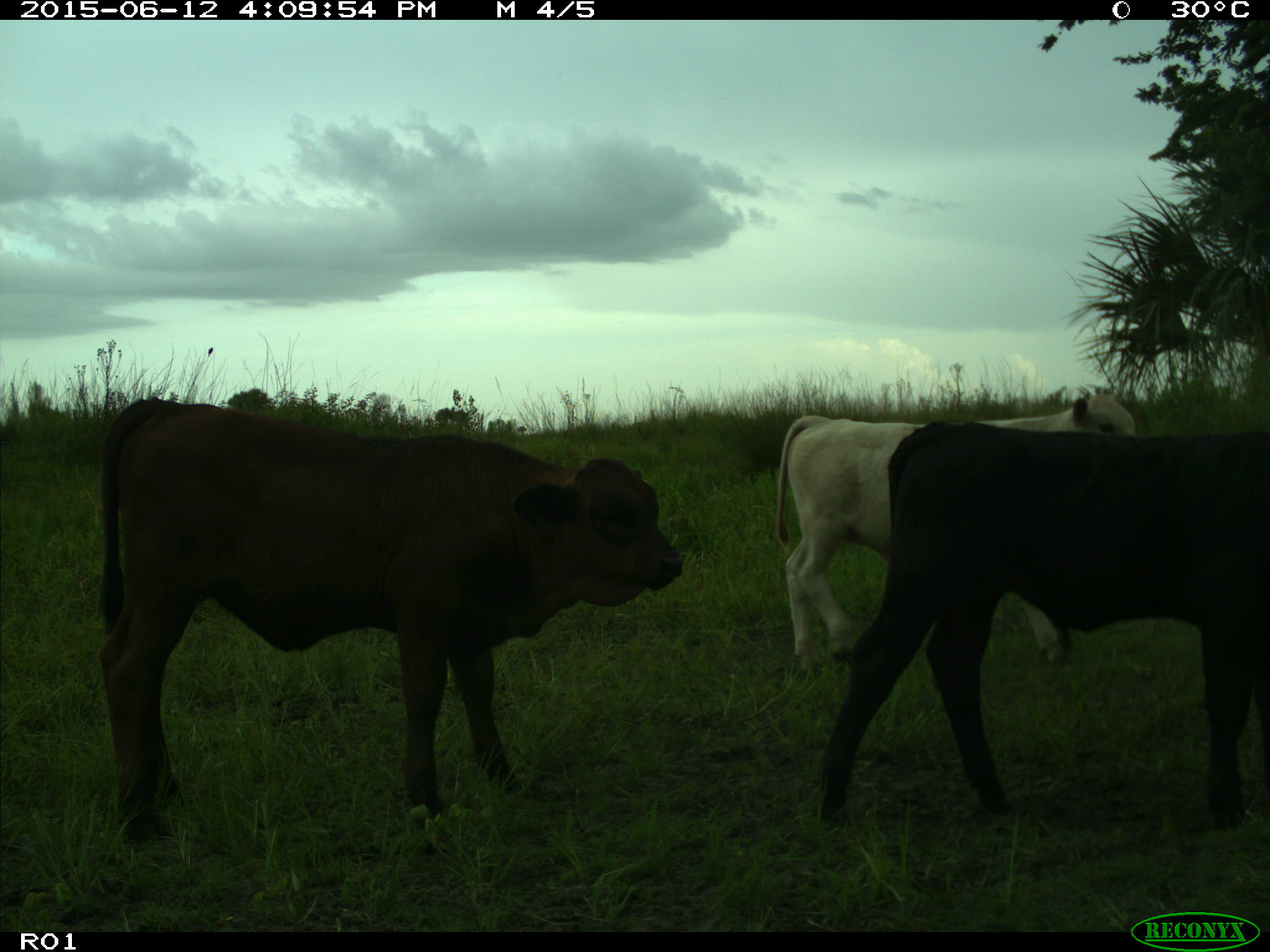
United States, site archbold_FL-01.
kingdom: Animalia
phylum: Chordata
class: Mammalia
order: Artiodactyla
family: Bovidae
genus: Bos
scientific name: Bos taurus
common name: domestic cow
Bos taurus (domestic cow).